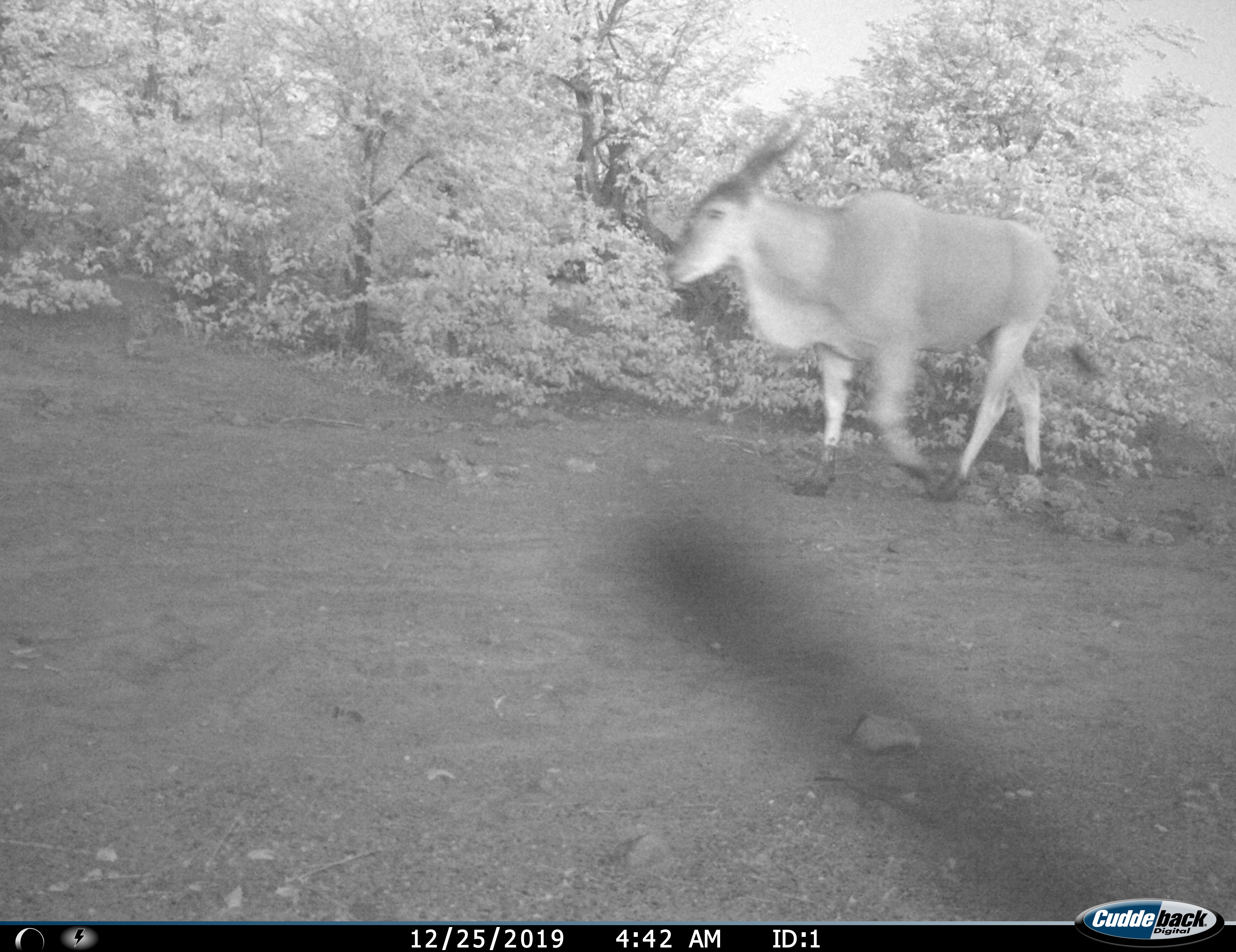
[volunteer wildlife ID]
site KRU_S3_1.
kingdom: Animalia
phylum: Chordata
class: Mammalia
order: Artiodactyla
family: Bovidae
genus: Tragelaphus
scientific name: Tragelaphus oryx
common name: eland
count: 1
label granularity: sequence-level